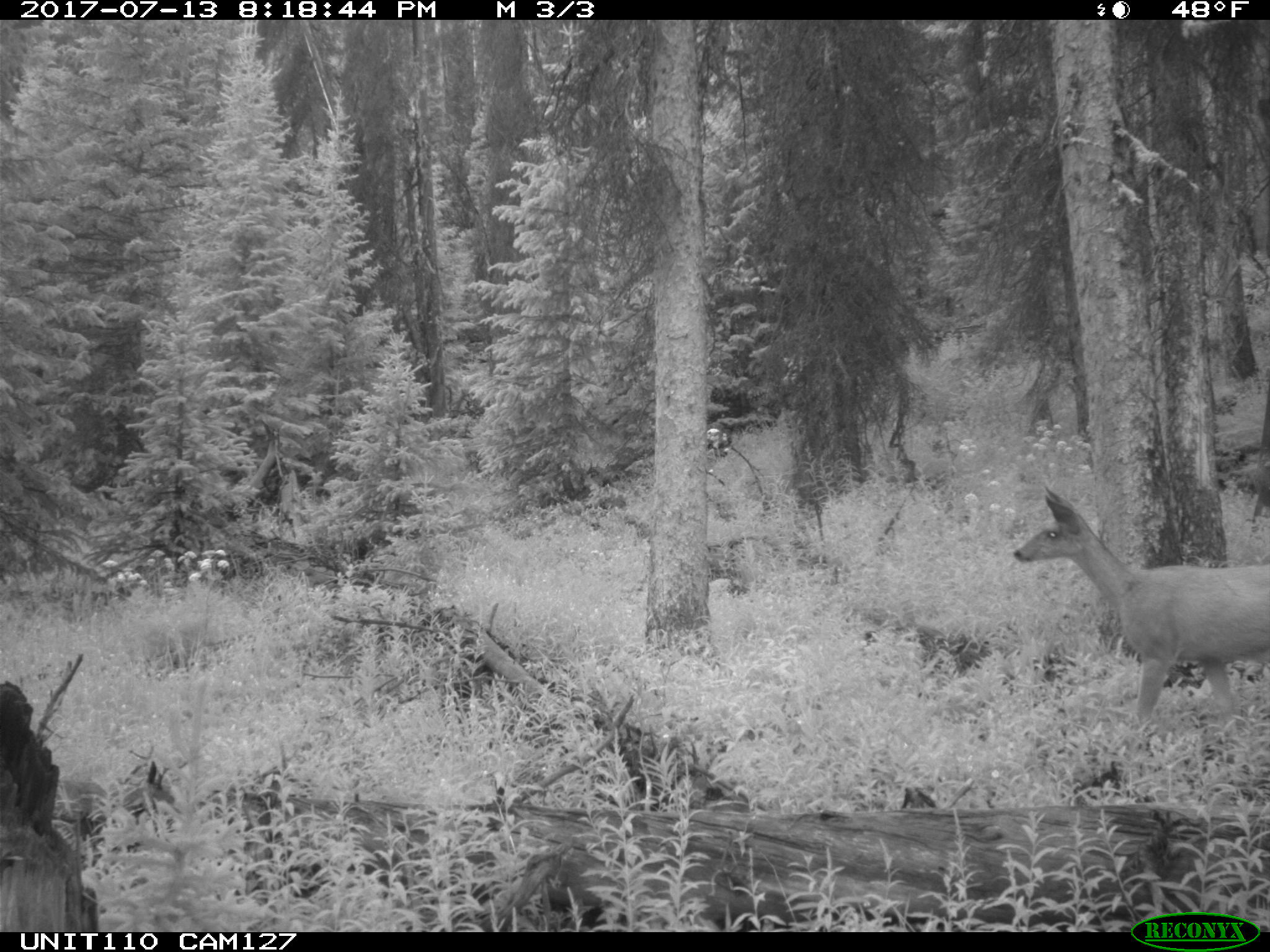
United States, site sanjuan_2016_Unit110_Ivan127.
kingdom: Animalia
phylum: Chordata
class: Mammalia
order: Artiodactyla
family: Cervidae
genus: Odocoileus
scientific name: Odocoileus hemionus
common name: mule deer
Odocoileus hemionus (mule deer).